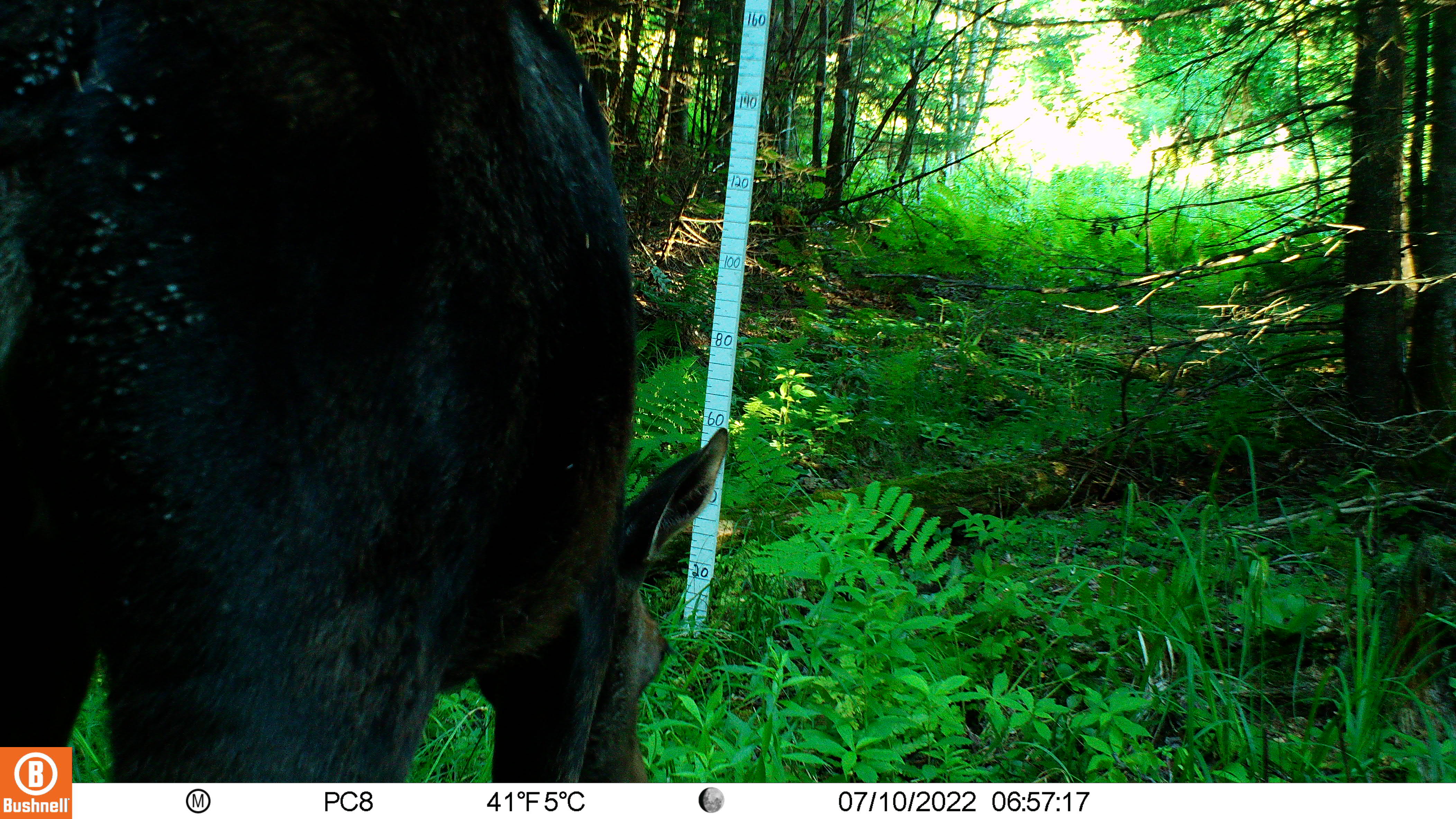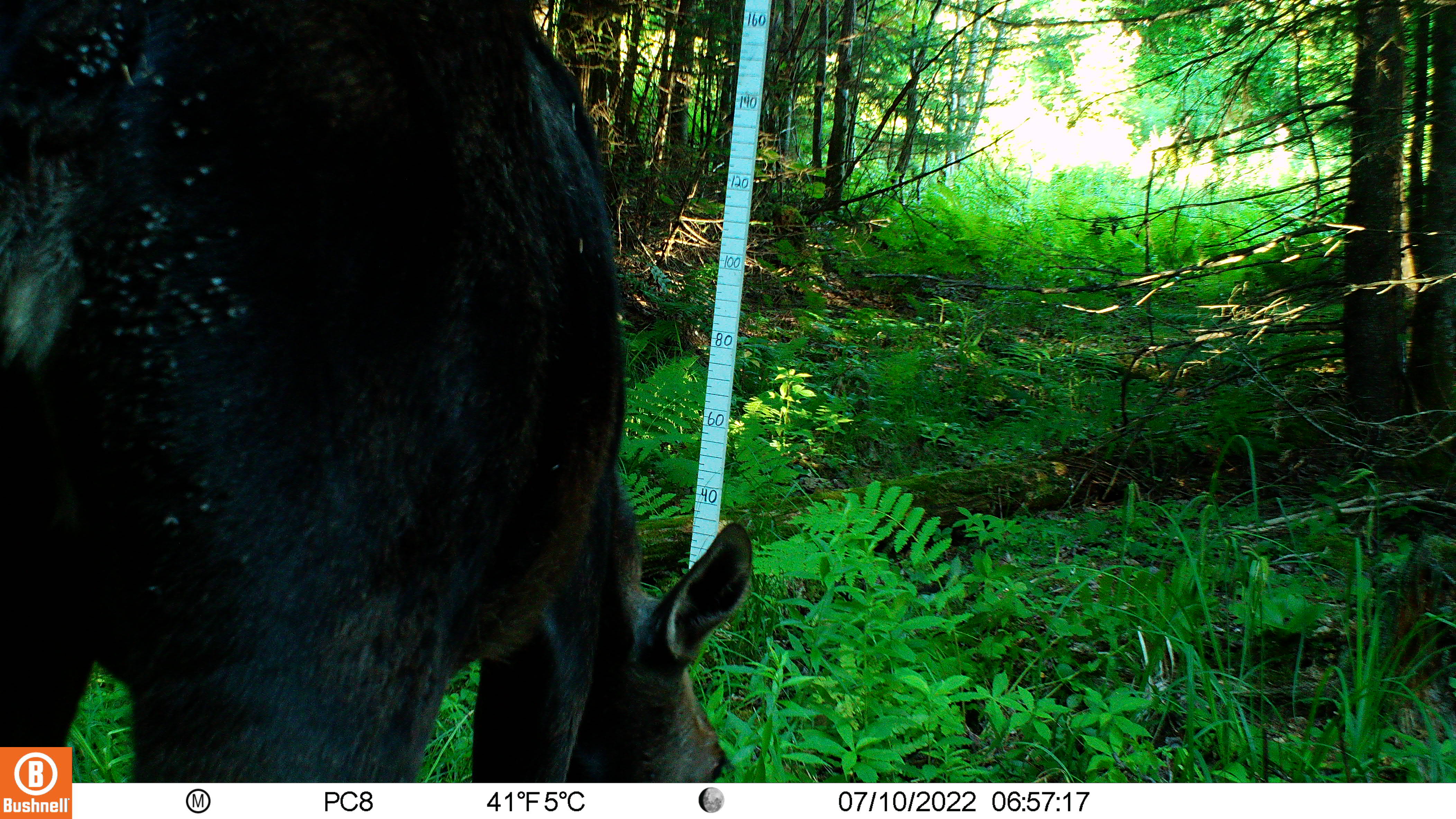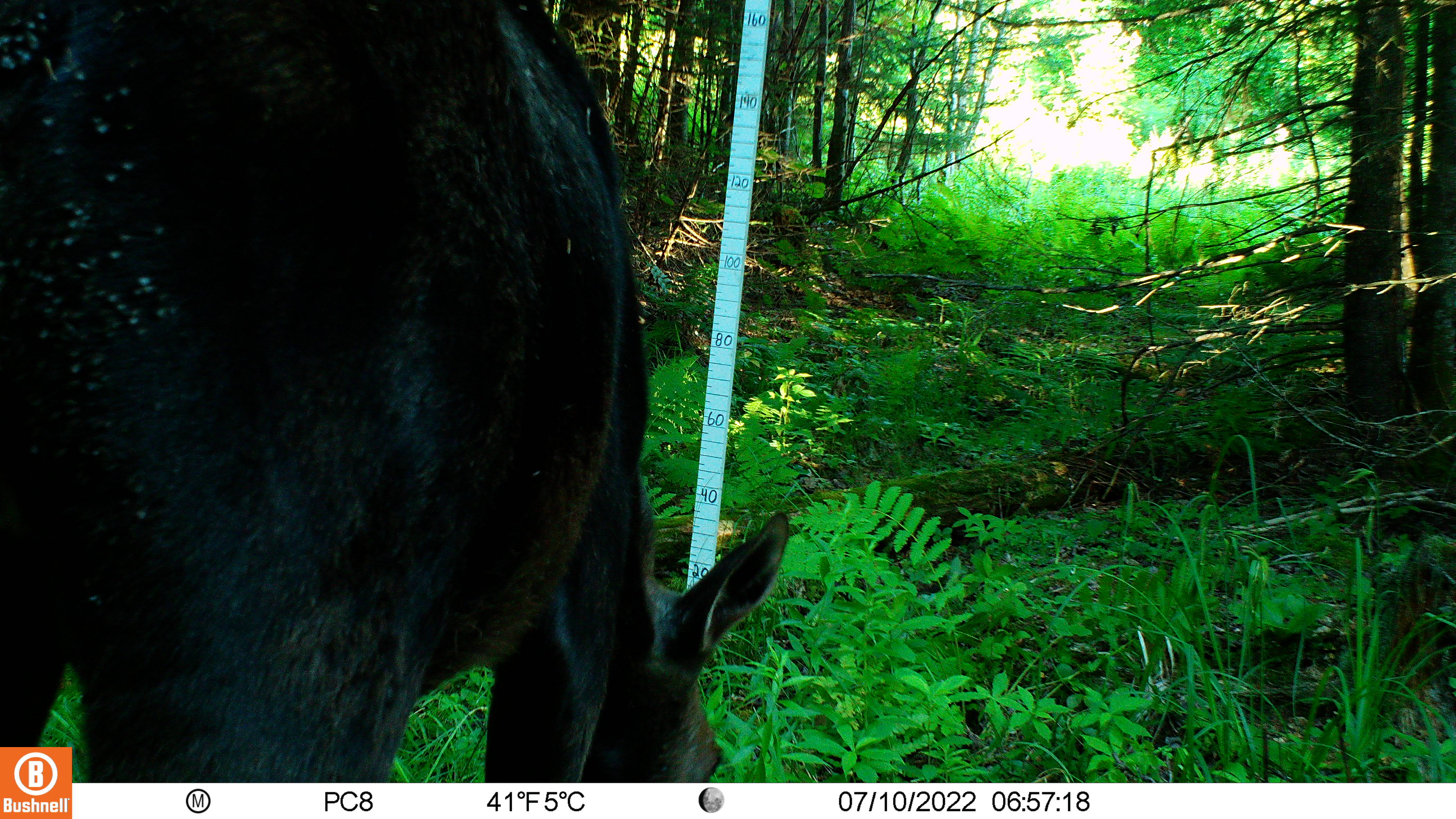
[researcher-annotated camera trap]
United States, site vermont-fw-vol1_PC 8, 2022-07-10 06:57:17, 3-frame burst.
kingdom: Animalia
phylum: Chordata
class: Mammalia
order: Artiodactyla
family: Cervidae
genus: Alces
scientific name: Alces alces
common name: moose